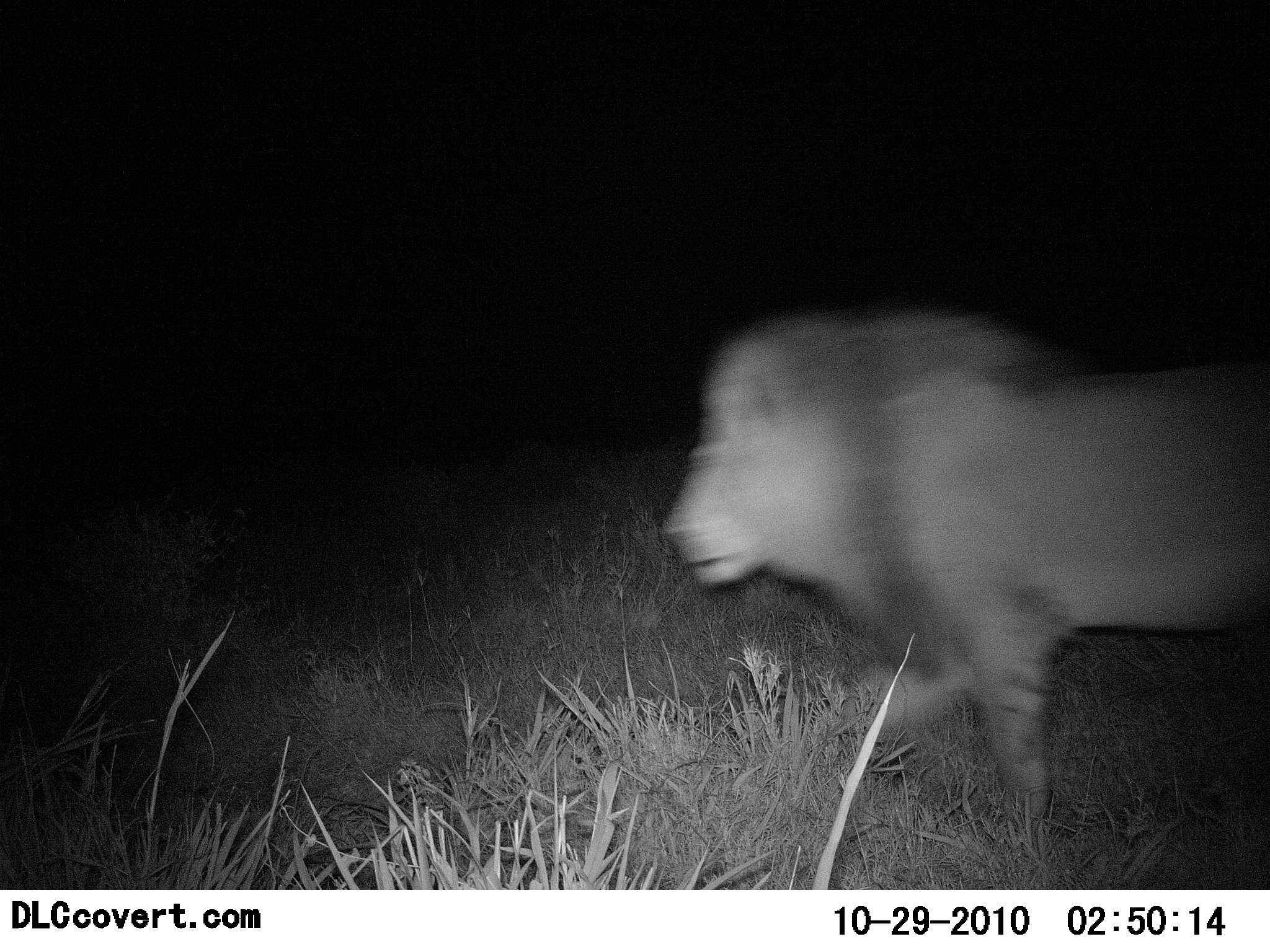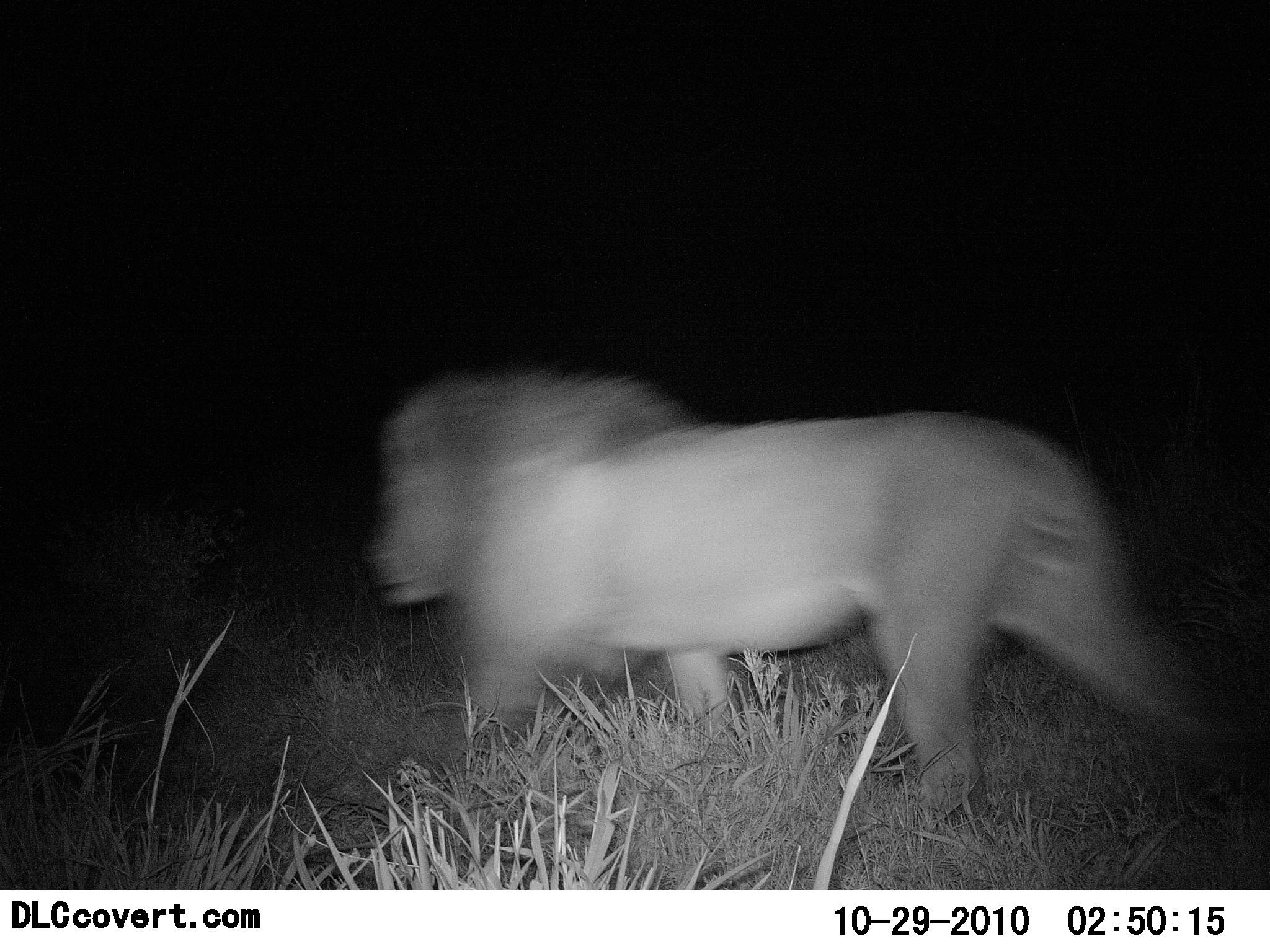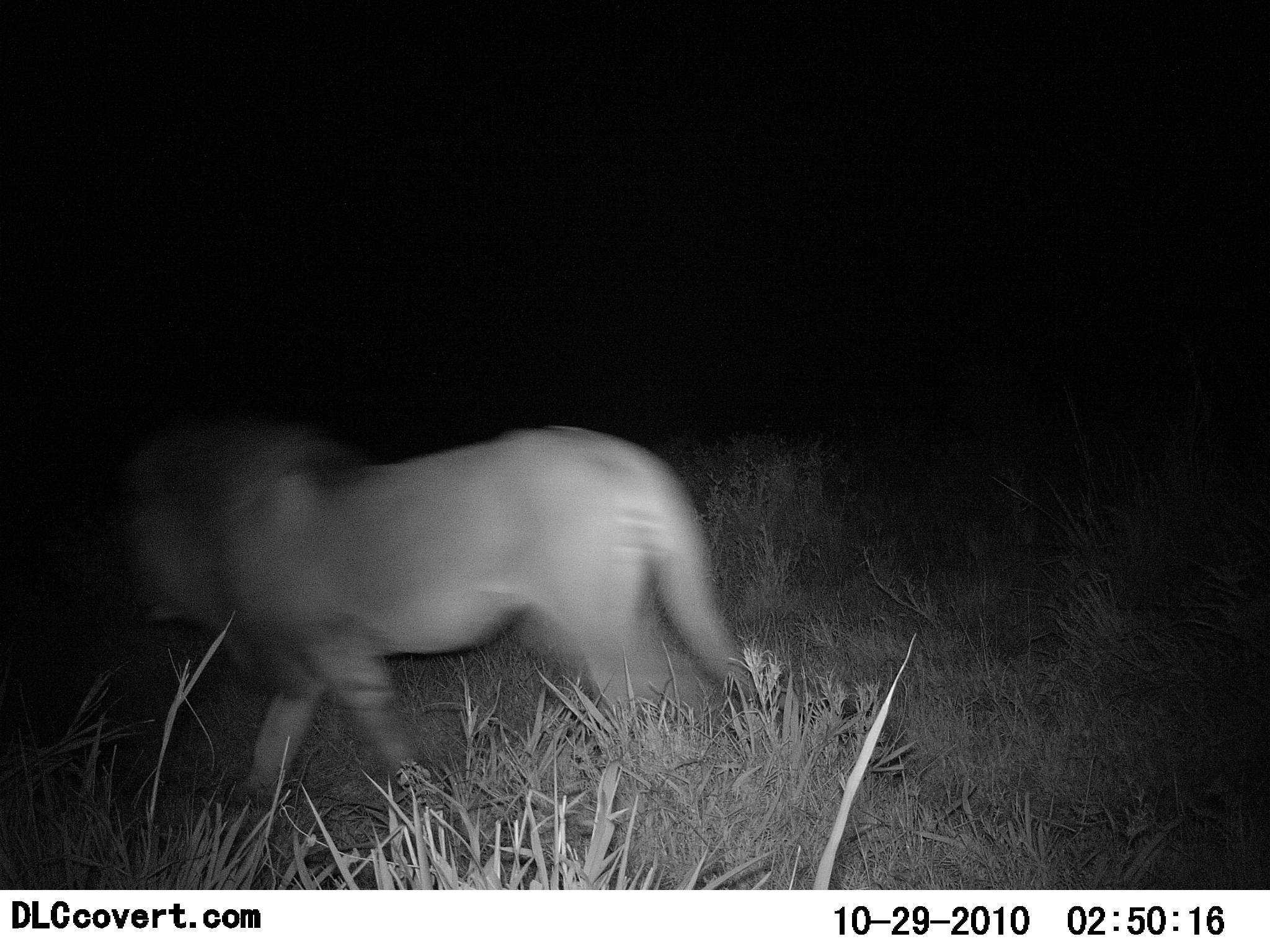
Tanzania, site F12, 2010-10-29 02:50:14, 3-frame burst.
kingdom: Animalia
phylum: Chordata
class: Mammalia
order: Carnivora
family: Felidae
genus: Panthera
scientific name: Panthera leo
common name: lion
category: lionmale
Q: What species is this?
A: Lionmale (lion) (Panthera leo).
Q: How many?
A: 1.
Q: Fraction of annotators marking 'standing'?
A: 6%.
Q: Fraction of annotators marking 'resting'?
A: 0%.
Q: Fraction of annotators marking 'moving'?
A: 100%.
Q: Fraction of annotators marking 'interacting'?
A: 0%.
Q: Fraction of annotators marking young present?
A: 0%.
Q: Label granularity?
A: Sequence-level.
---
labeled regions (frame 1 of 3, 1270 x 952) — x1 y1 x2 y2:
animal: 659 308 1270 866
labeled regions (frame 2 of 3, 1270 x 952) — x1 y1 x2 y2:
animal: 365 367 1270 830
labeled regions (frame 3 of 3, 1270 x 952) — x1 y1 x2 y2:
animal: 111 412 784 826